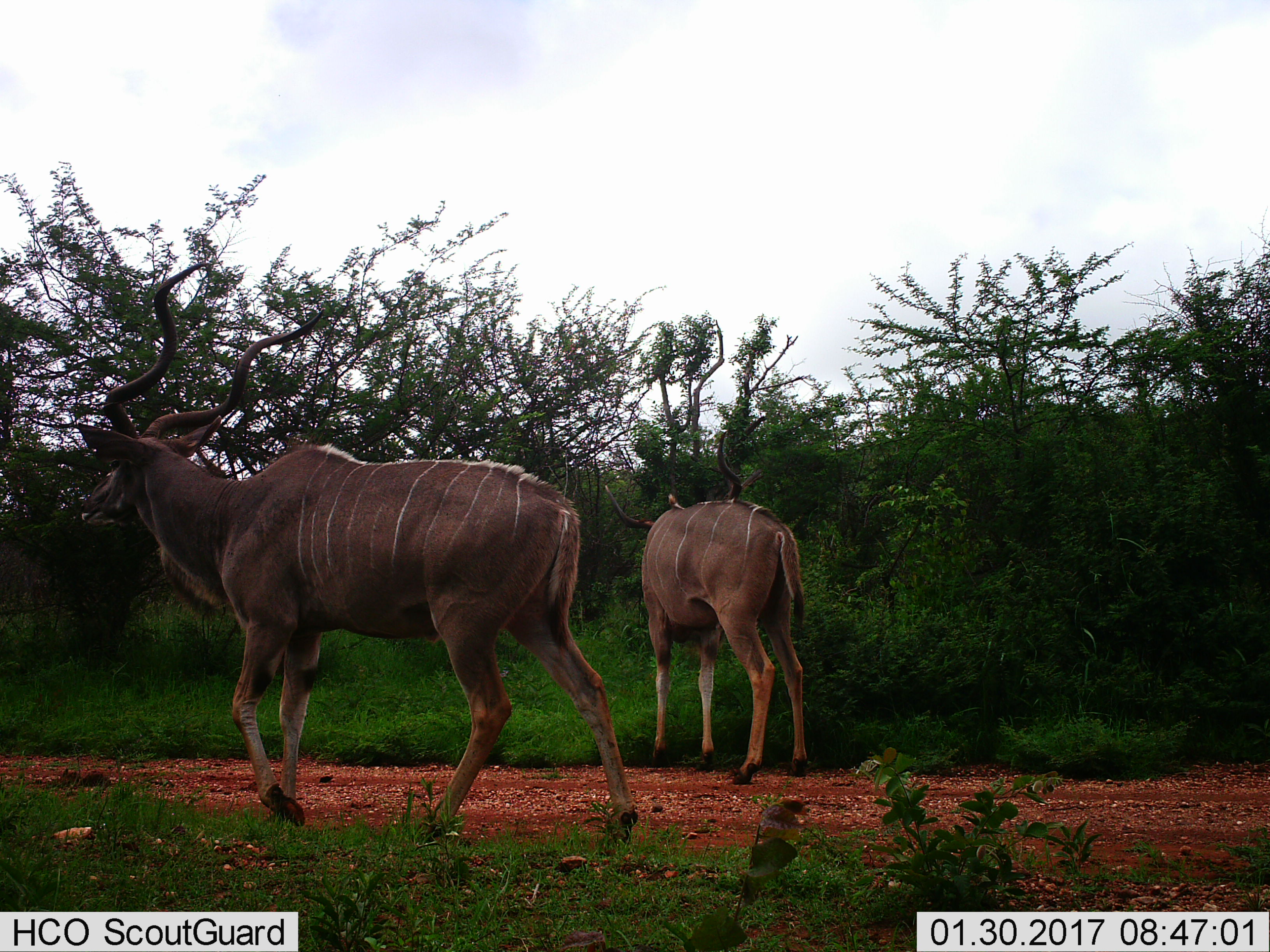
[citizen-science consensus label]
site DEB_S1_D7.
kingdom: Animalia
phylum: Chordata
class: Mammalia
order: Artiodactyla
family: Bovidae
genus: Tragelaphus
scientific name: Tragelaphus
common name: kudu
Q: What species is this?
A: Kudu (Tragelaphus).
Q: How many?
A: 2.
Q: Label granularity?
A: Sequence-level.